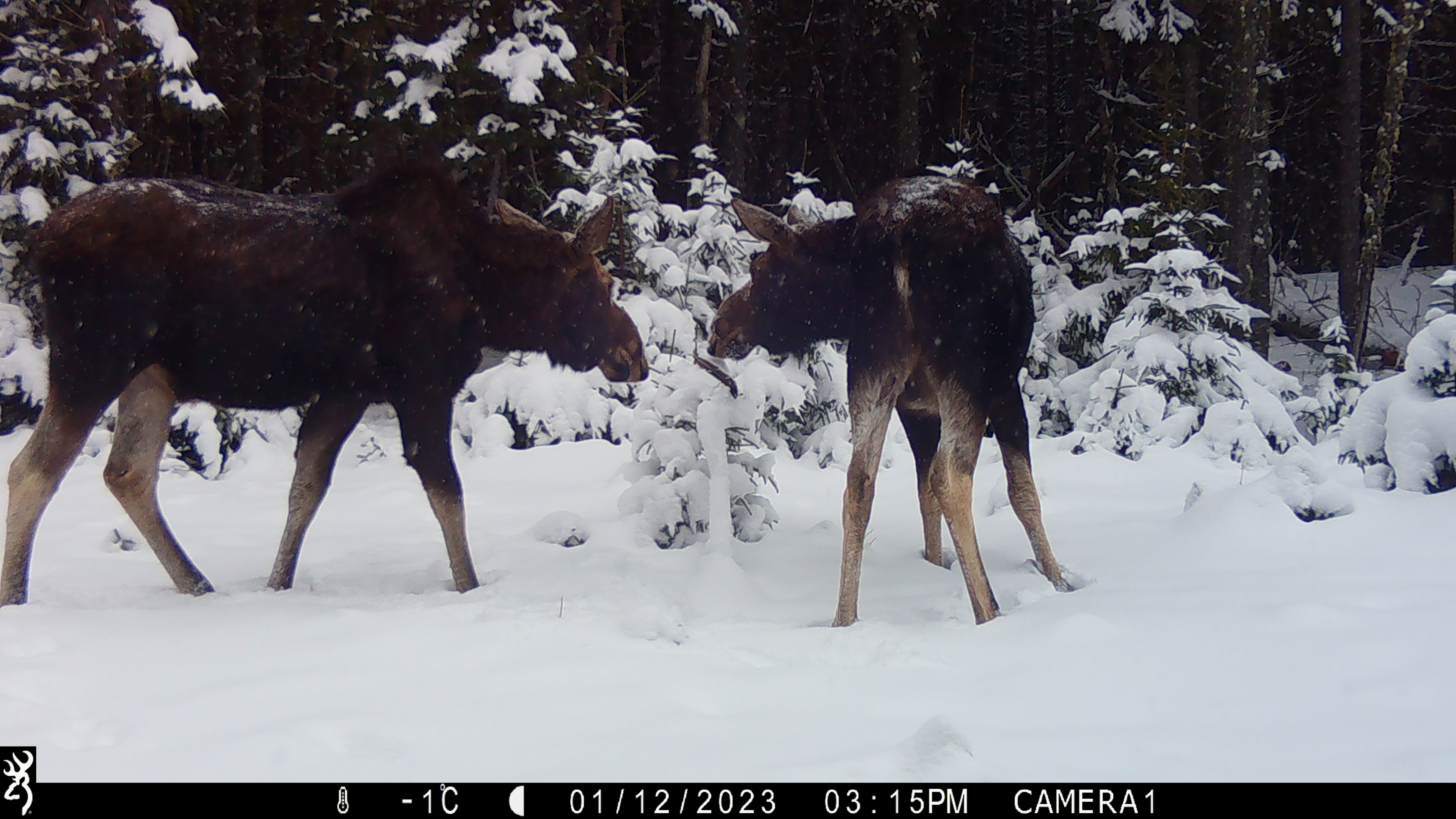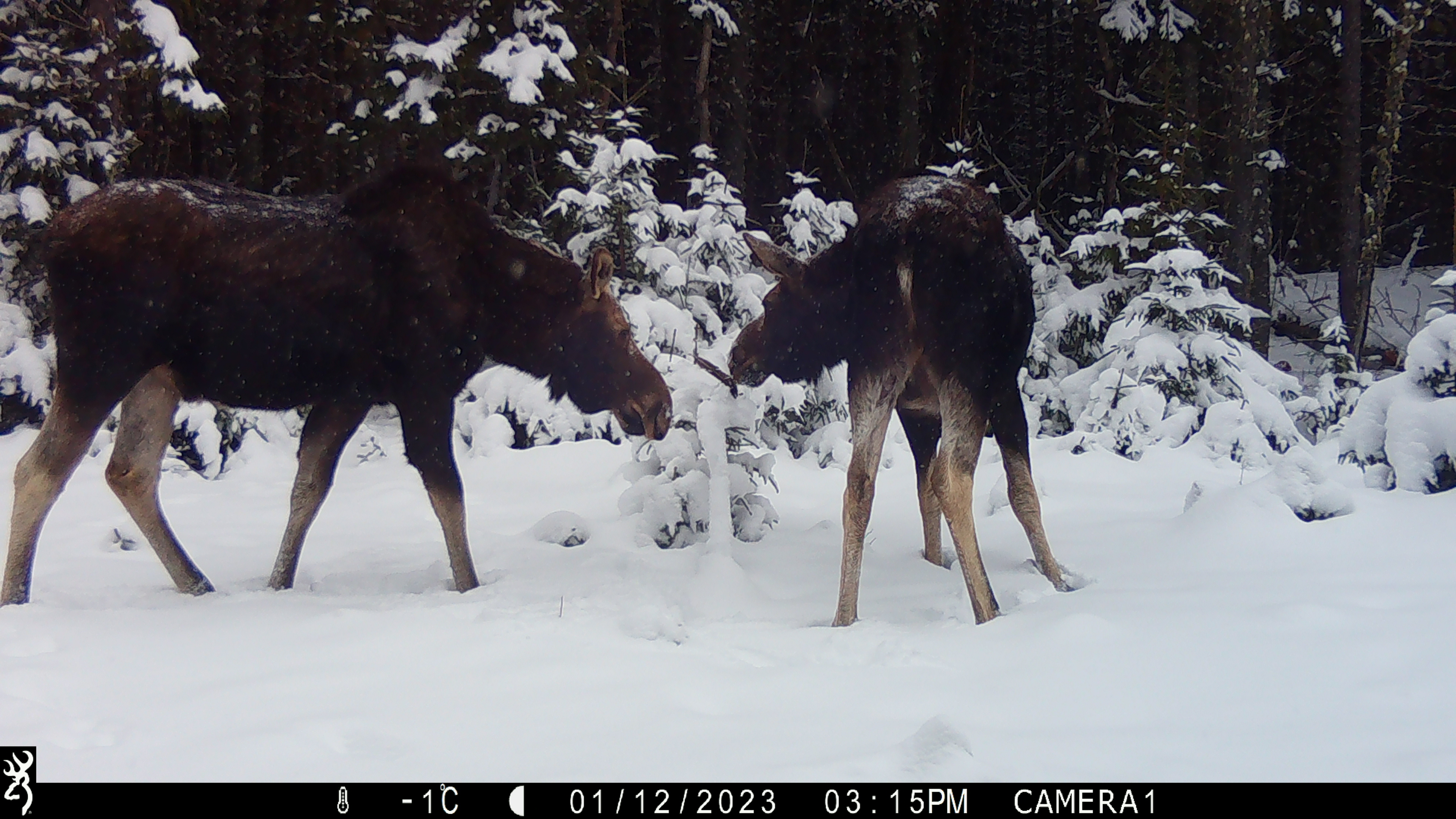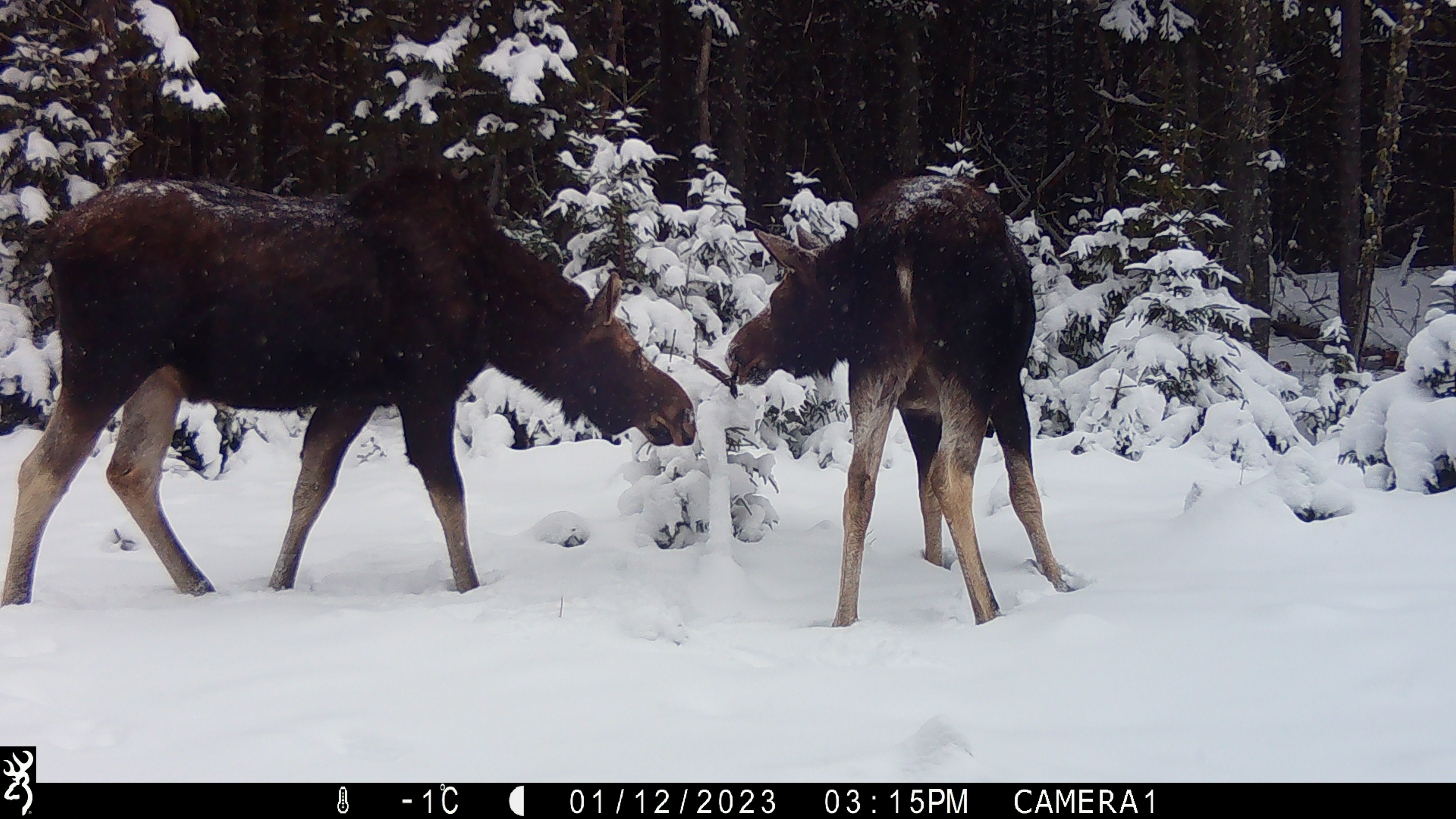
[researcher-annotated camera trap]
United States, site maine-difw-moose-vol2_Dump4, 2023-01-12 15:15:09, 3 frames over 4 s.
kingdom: Animalia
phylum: Chordata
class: Mammalia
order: Artiodactyla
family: Cervidae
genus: Alces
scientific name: Alces alces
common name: moose